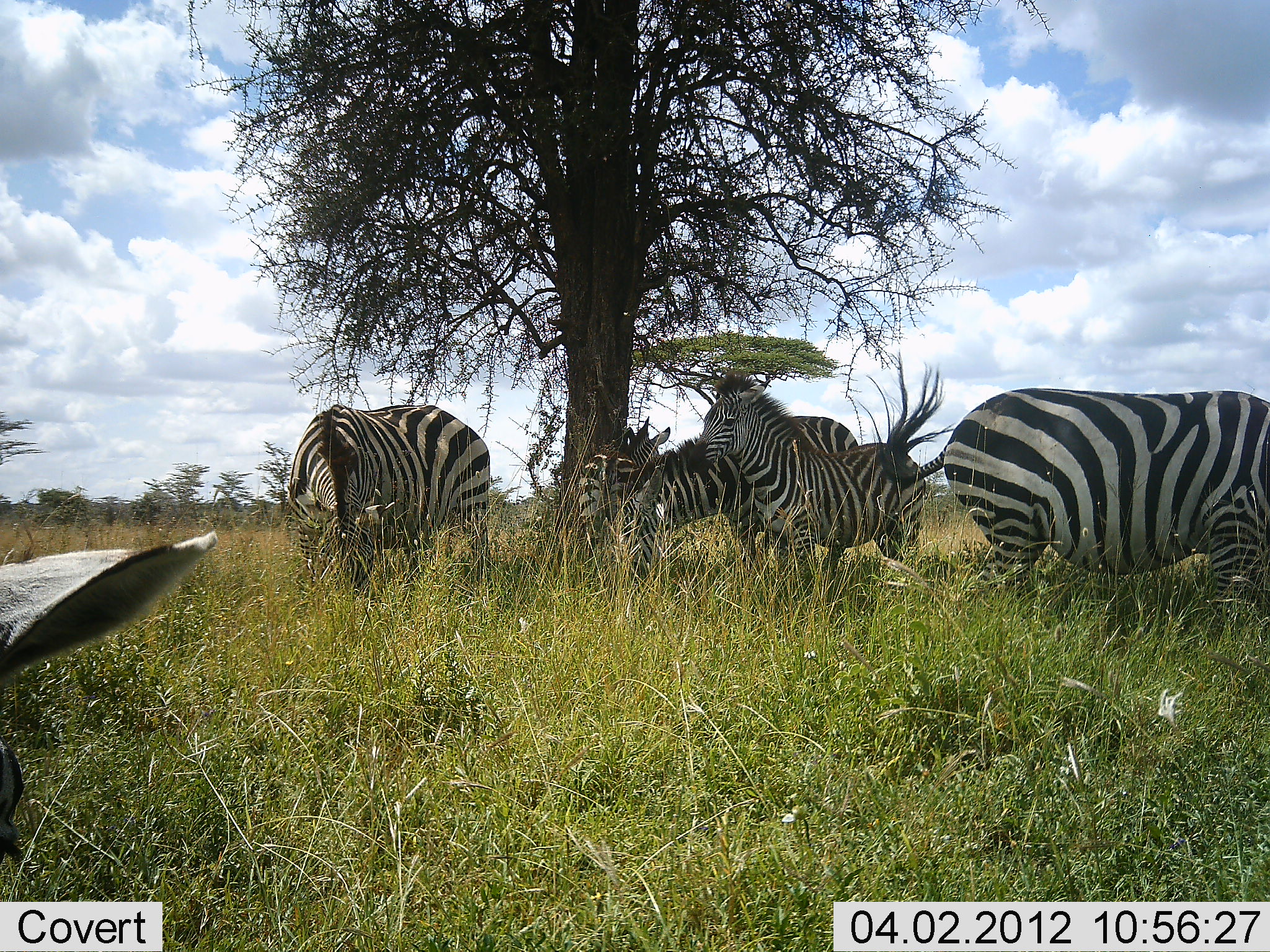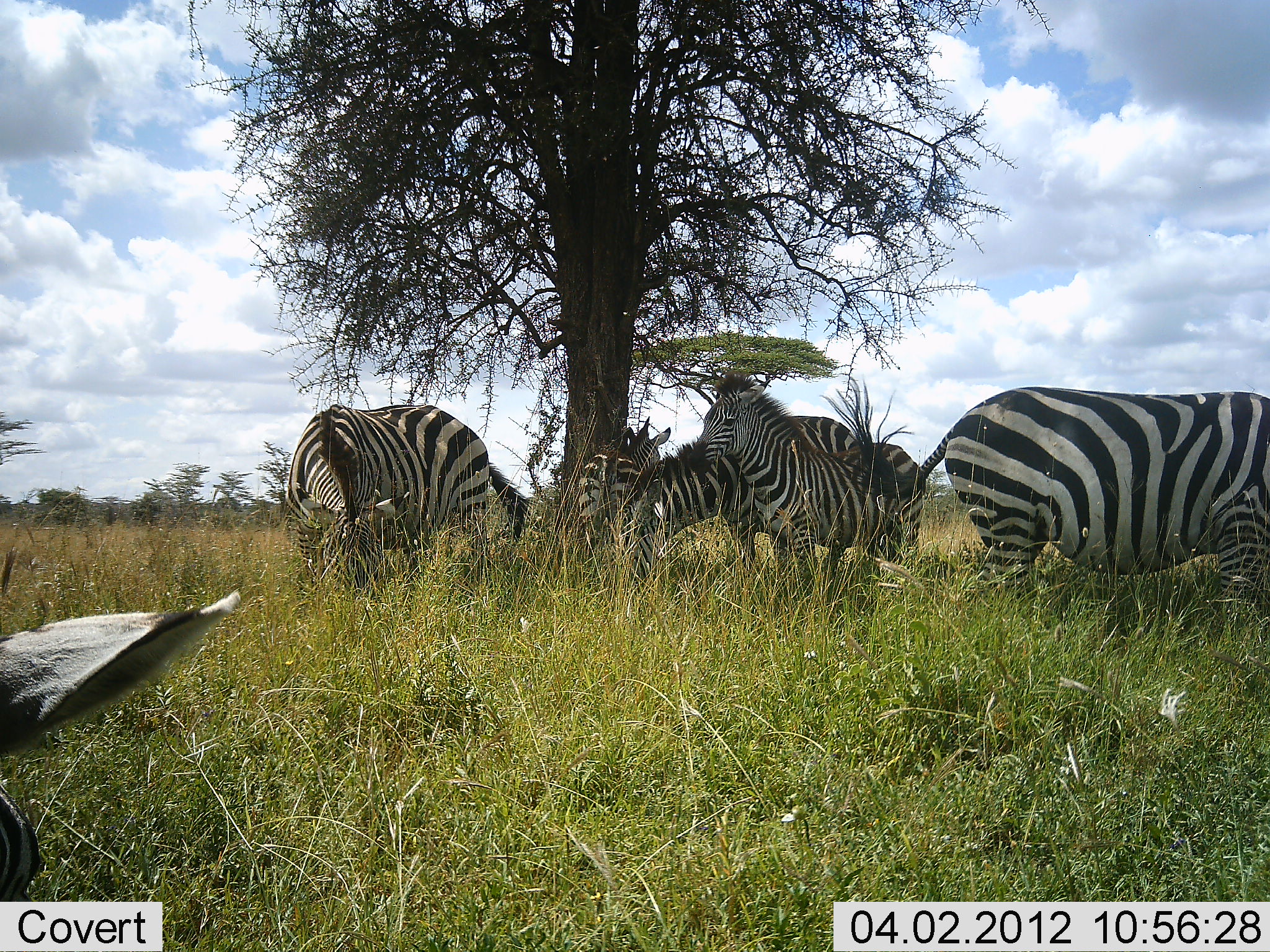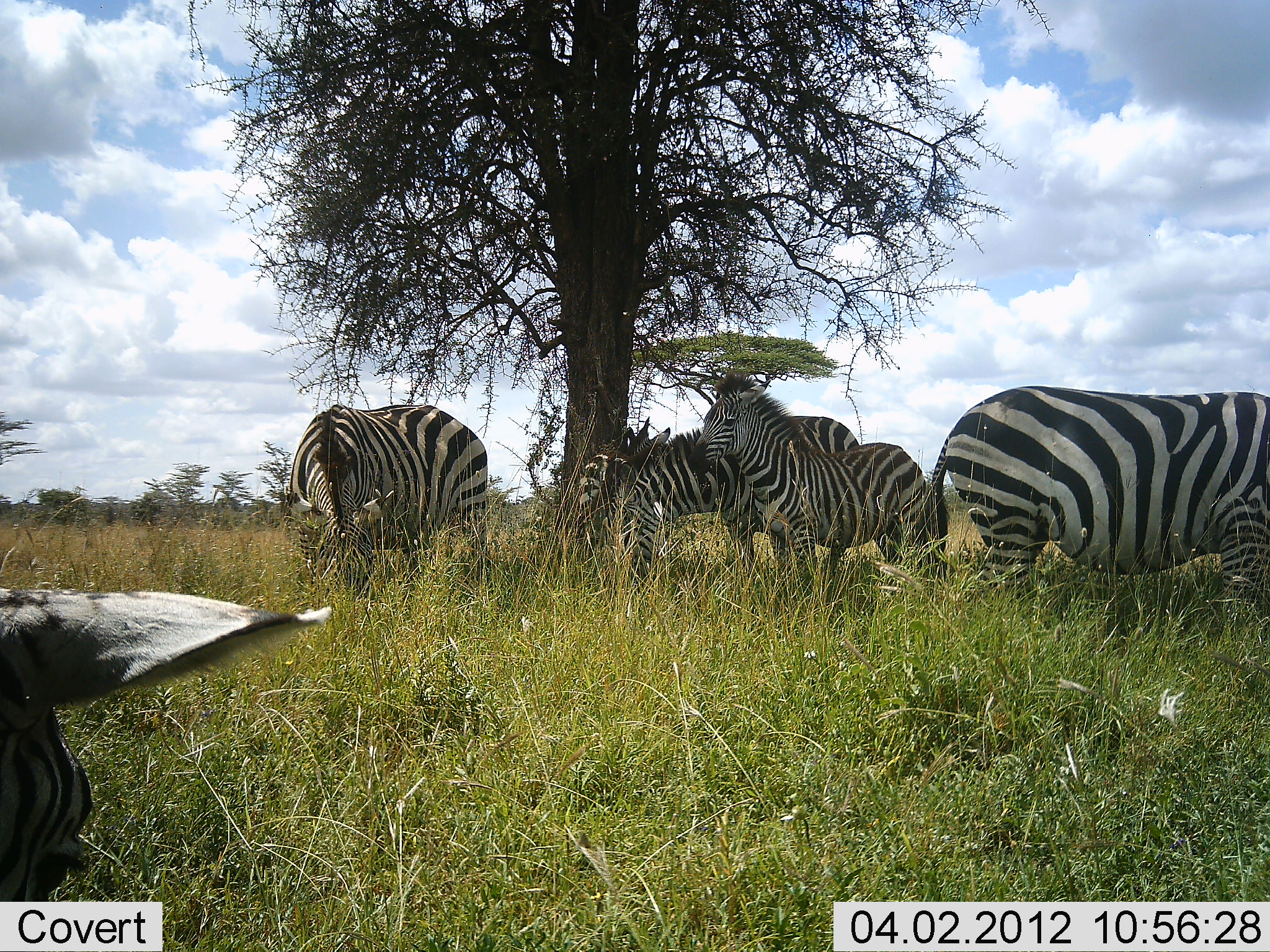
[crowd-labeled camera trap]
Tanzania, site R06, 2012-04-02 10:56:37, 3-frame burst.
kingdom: Animalia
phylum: Chordata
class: Mammalia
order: Perissodactyla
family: Equidae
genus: Equus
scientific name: Equus quagga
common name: plains zebra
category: zebra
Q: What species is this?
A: Zebra (plains zebra) (Equus quagga).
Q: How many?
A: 6.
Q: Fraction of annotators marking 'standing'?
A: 88%.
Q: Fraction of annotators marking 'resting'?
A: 12%.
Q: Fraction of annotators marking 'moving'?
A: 0%.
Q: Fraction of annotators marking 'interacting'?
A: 0%.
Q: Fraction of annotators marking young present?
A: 19%.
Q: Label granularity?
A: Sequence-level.